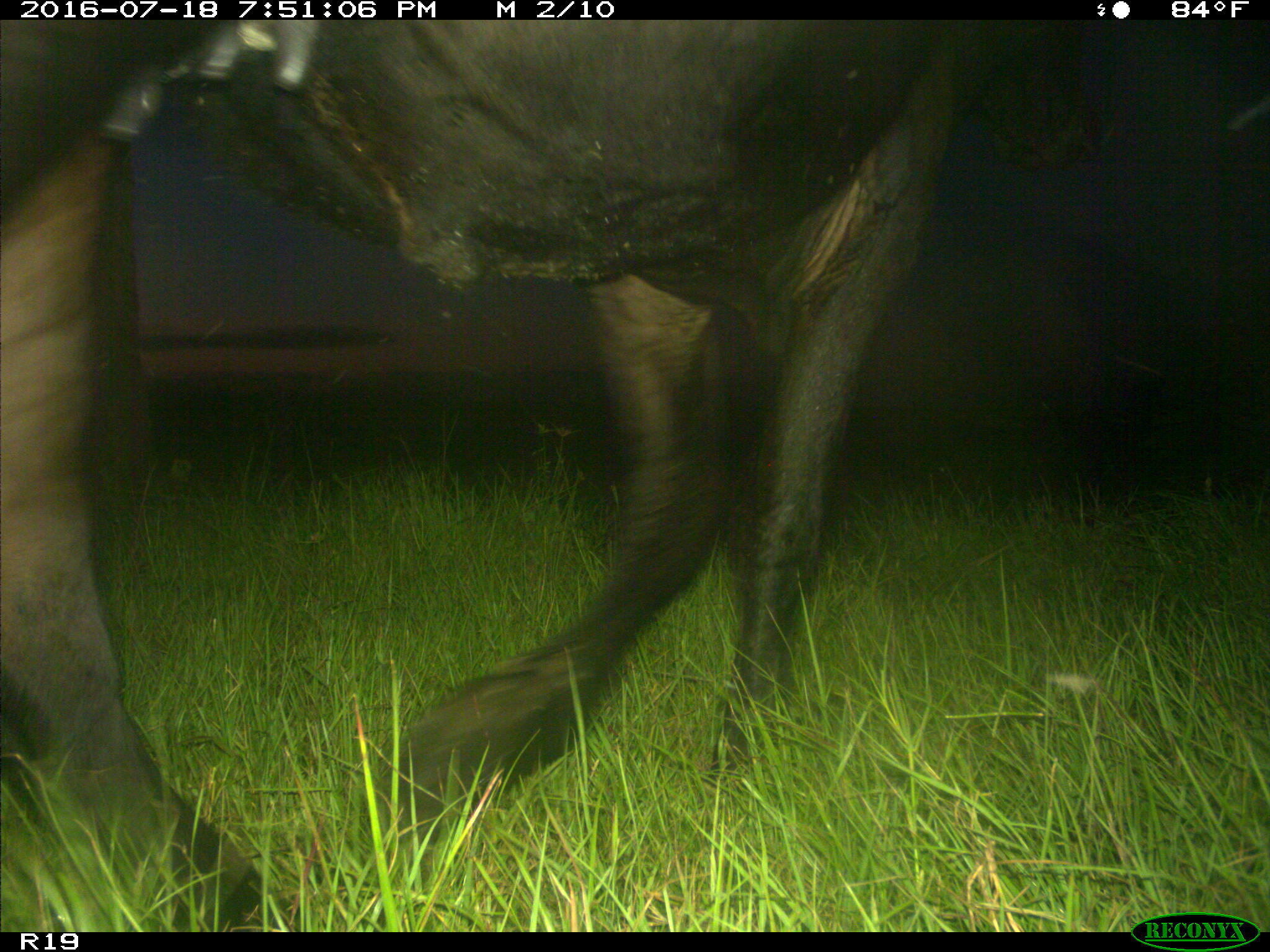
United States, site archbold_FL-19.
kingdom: Animalia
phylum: Chordata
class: Mammalia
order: Artiodactyla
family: Bovidae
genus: Bos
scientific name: Bos taurus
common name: domestic cow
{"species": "Bos taurus (domestic cow)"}